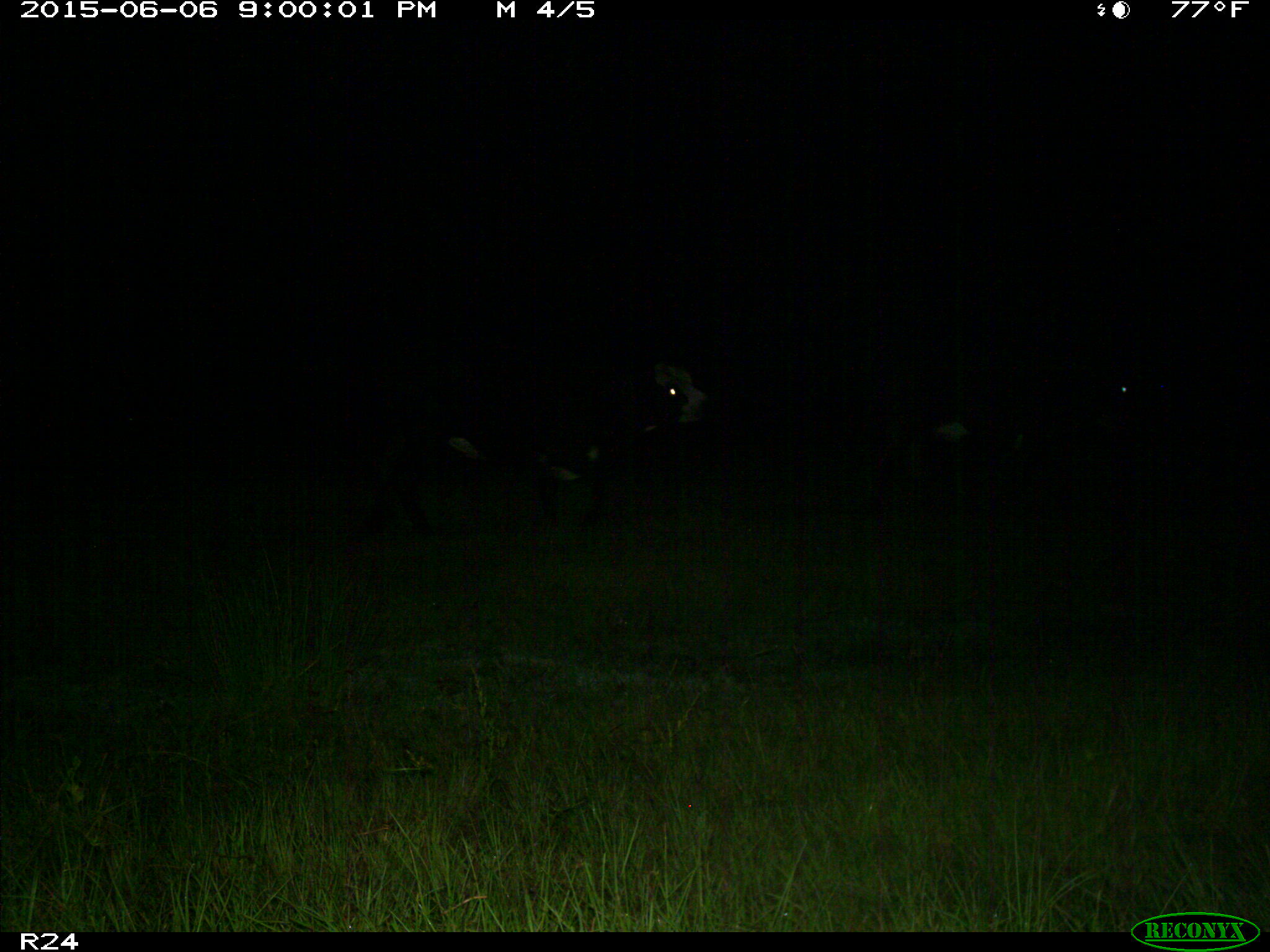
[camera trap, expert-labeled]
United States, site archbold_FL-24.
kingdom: Animalia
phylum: Chordata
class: Mammalia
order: Artiodactyla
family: Bovidae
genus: Bos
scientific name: Bos taurus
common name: domestic cow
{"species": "Bos taurus (domestic cow)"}